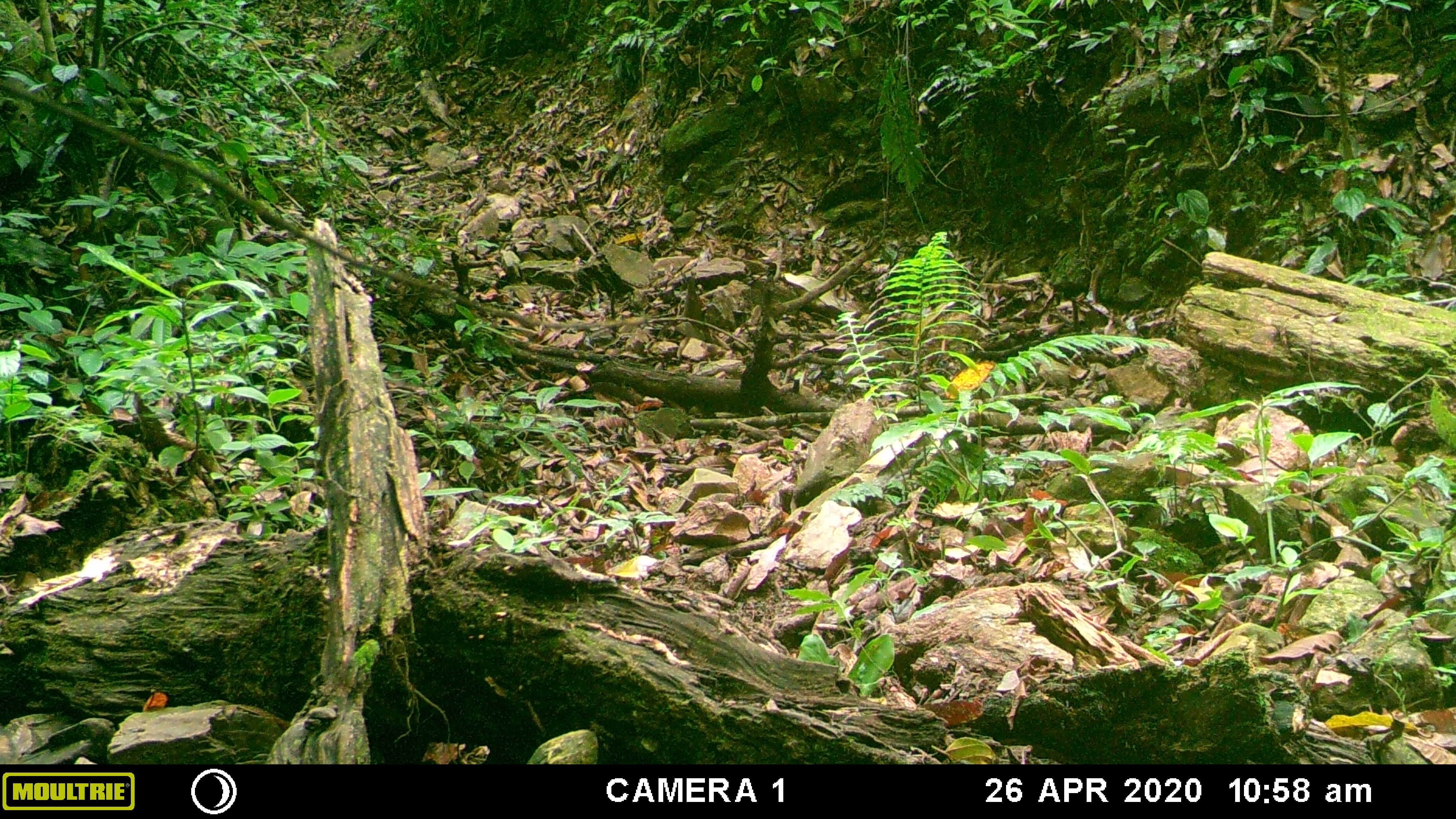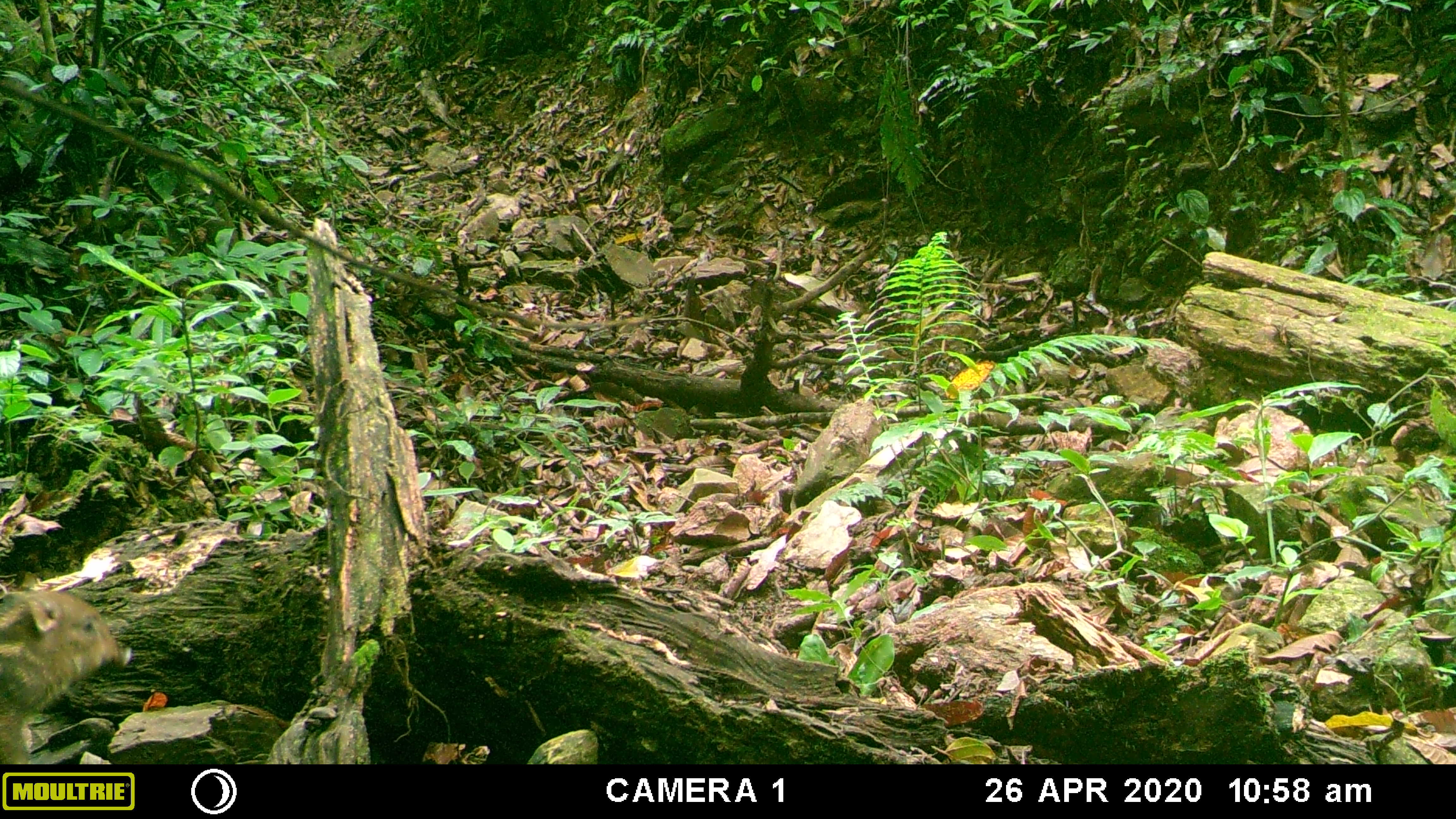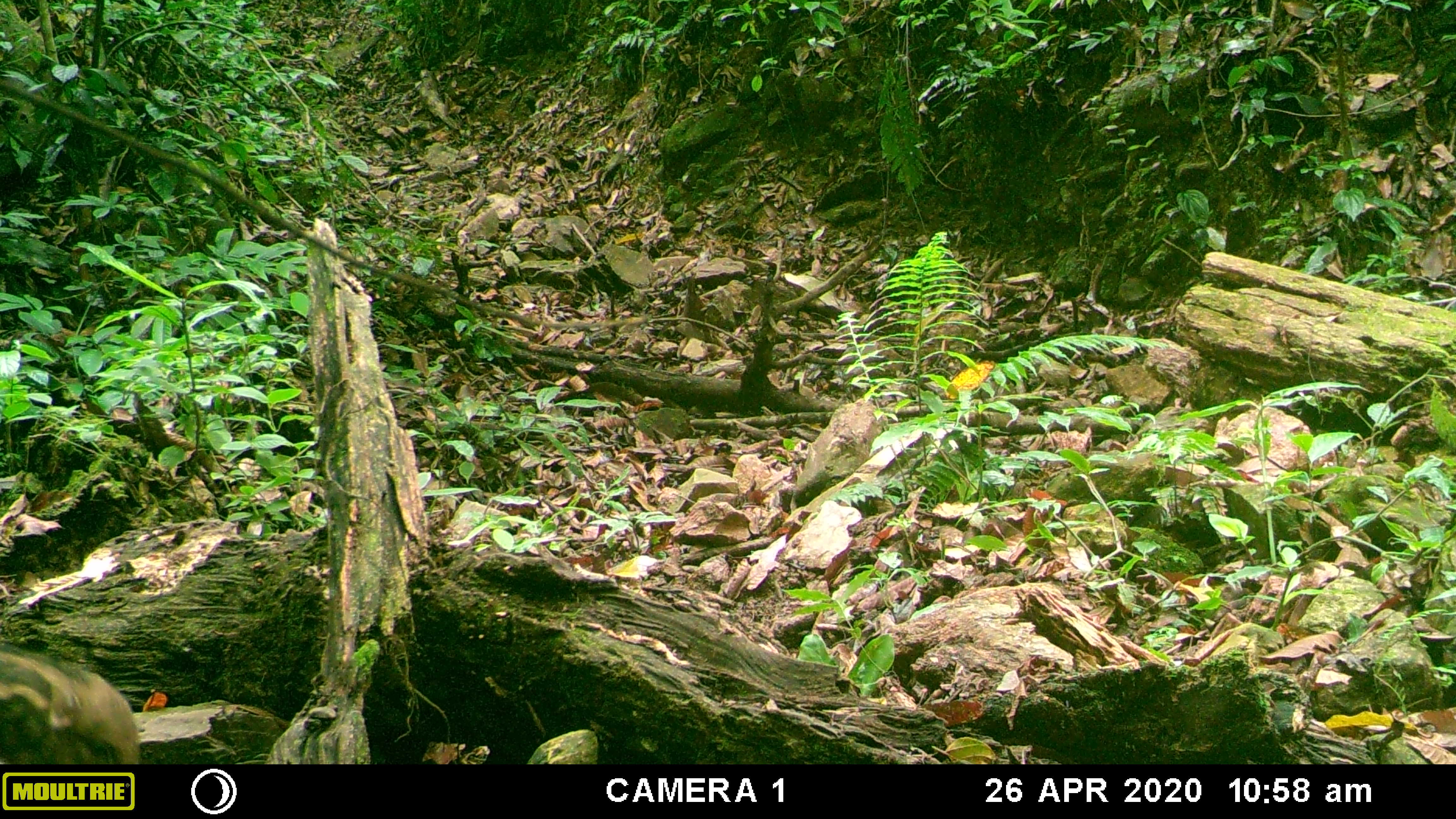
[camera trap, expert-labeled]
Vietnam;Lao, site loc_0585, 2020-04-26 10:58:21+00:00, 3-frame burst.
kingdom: Animalia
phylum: Chordata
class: Mammalia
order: Artiodactyla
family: Suidae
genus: Sus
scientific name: Sus scrofa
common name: eurasian wild pig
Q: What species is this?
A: Eurasian wild pig (Sus scrofa).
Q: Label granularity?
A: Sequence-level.